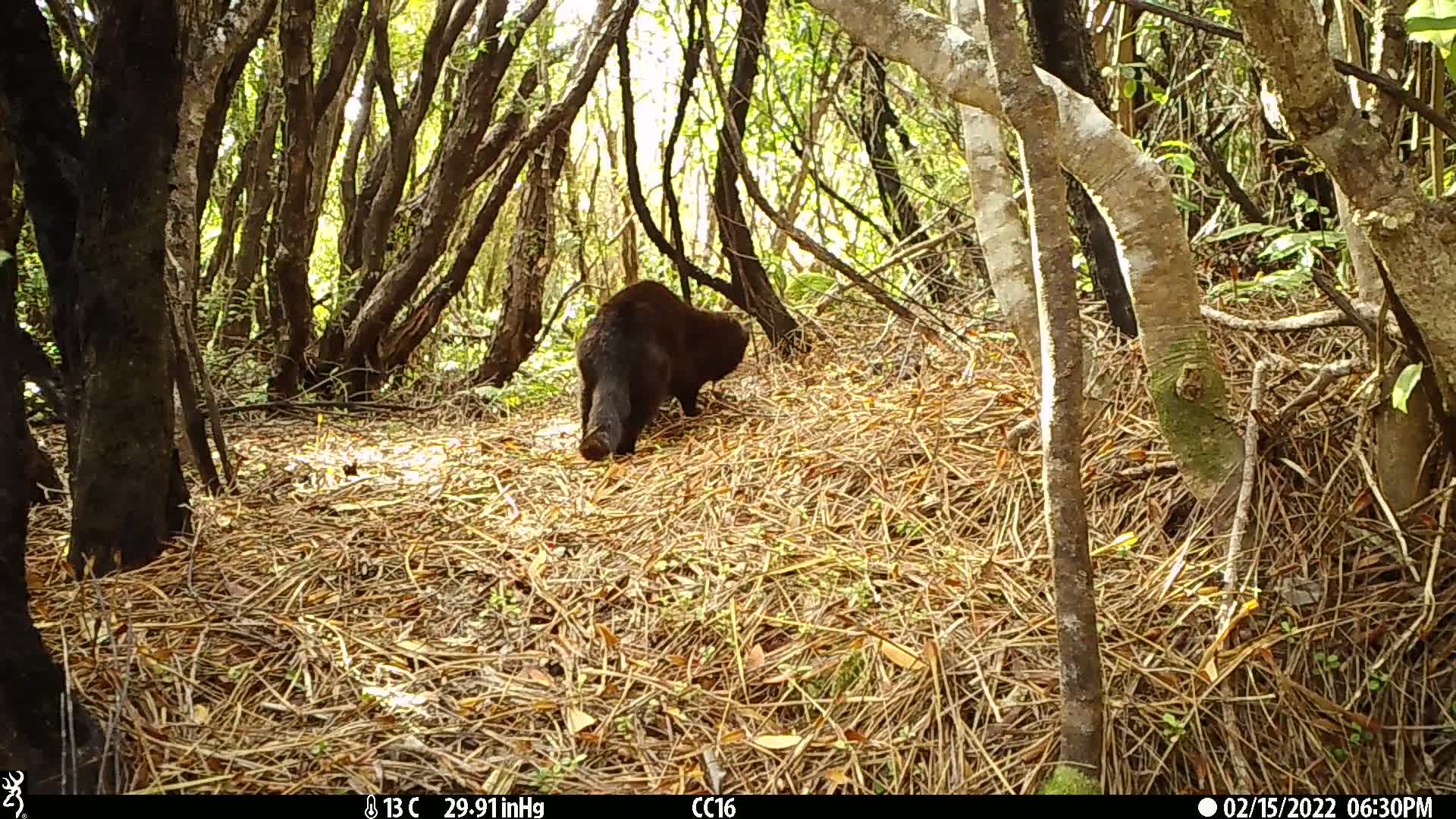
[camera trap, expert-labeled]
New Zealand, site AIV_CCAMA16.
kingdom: Animalia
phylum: Chordata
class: Mammalia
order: Carnivora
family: Felidae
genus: Felis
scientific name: Felis catus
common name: domestic cat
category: cat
Cat (domestic cat) (Felis catus).